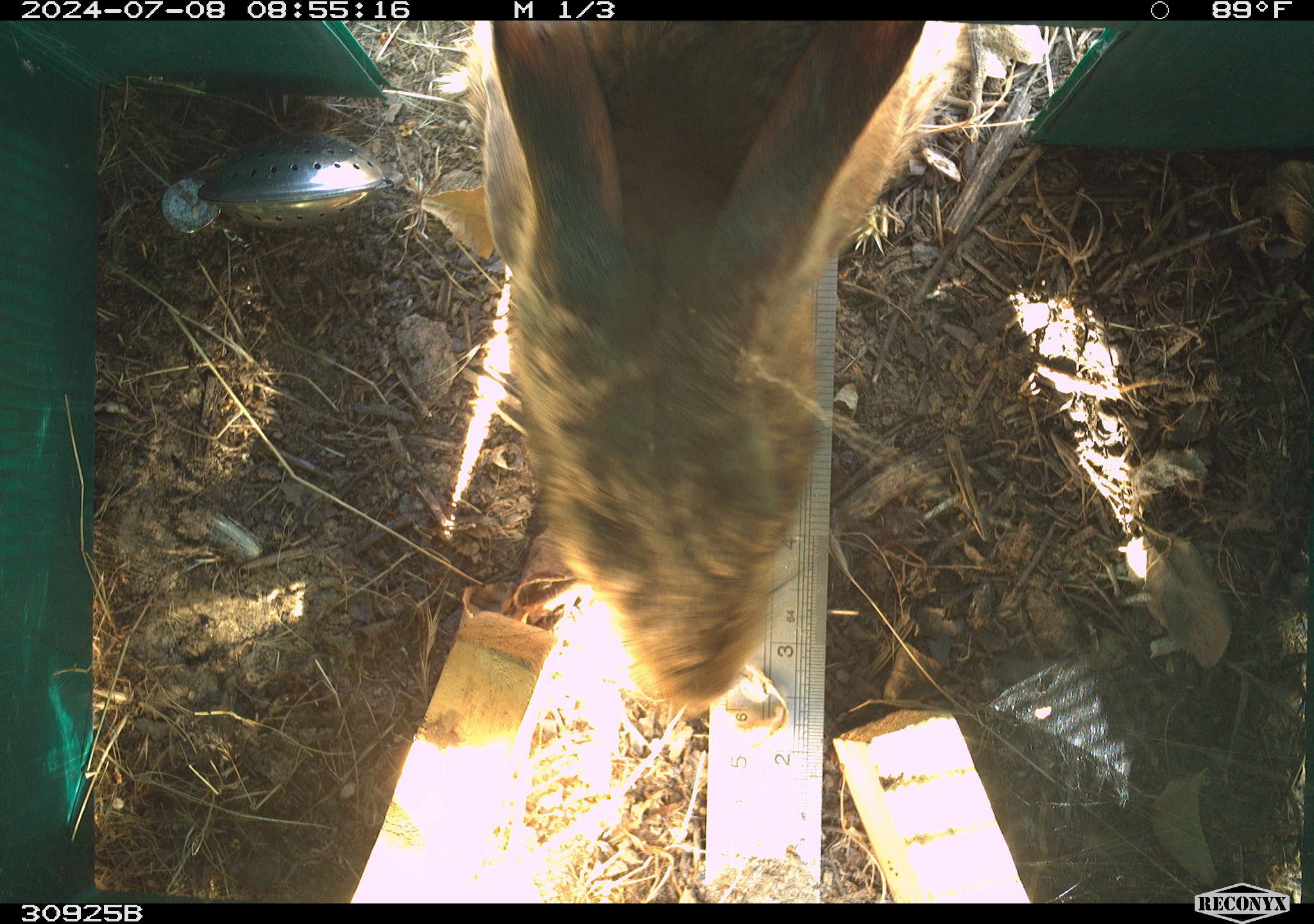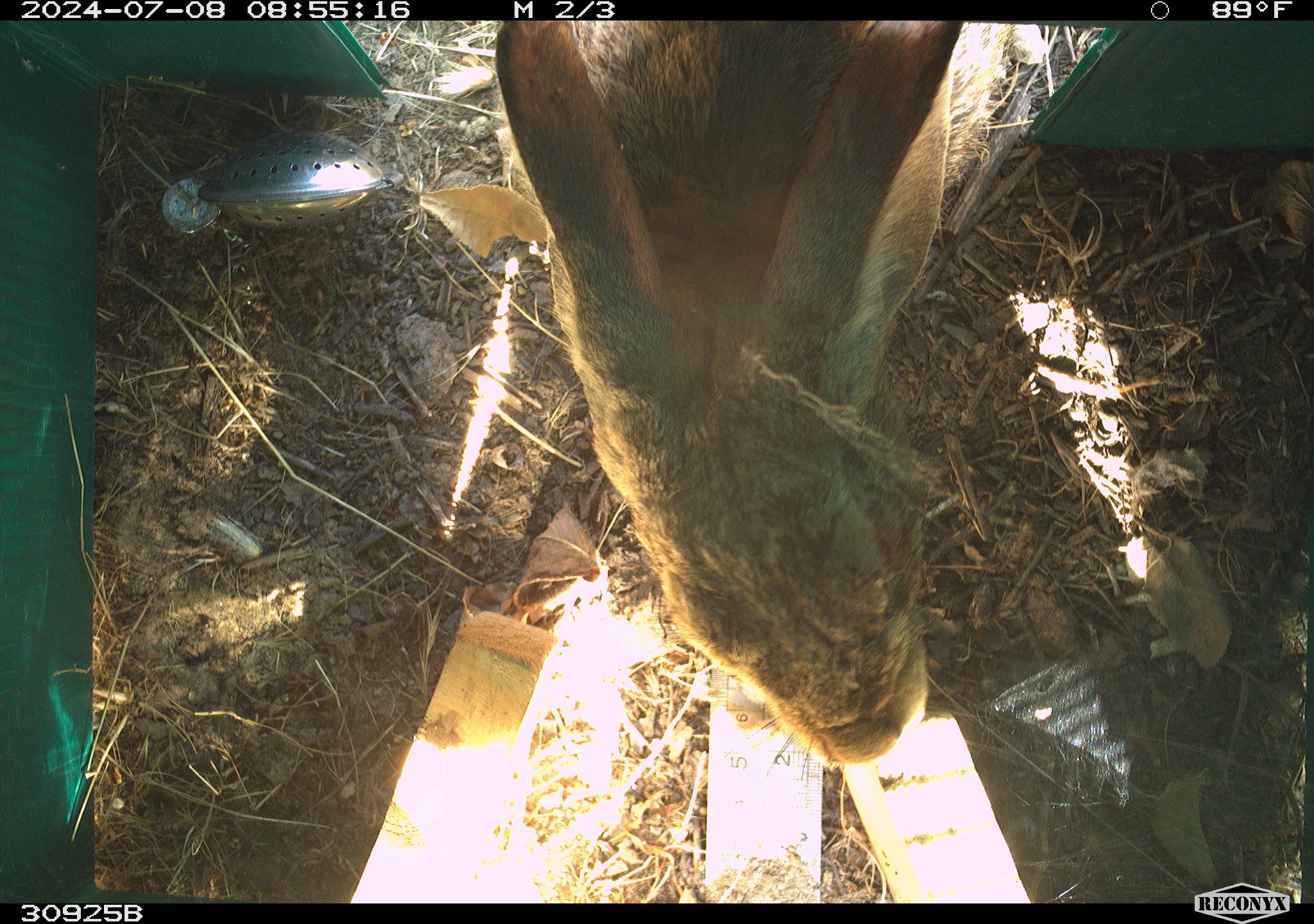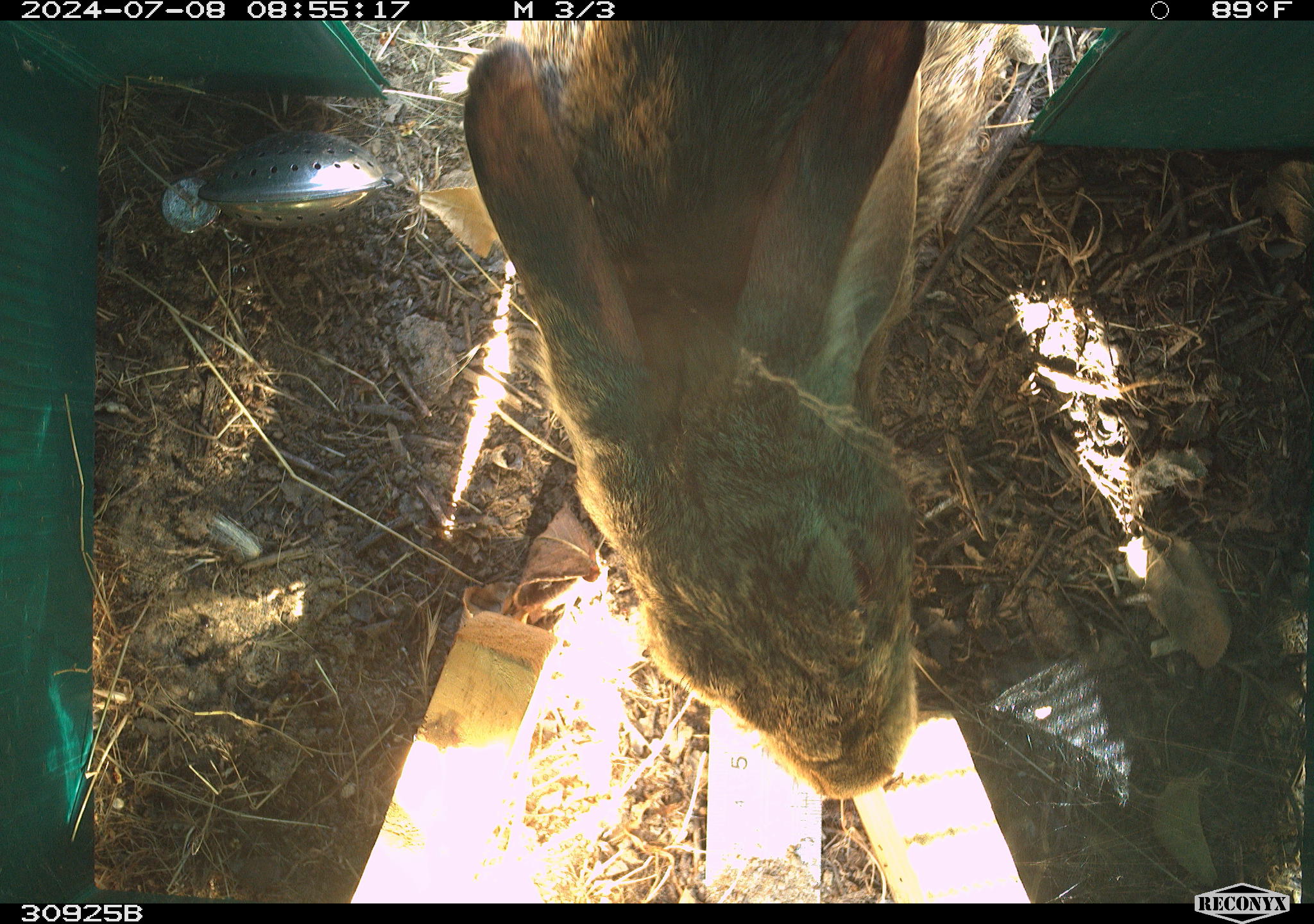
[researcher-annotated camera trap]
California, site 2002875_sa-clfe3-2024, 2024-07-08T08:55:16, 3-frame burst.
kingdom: Animalia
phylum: Chordata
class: Mammalia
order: Lagomorpha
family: Leporidae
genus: Lepus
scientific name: Lepus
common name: hares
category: lepus species